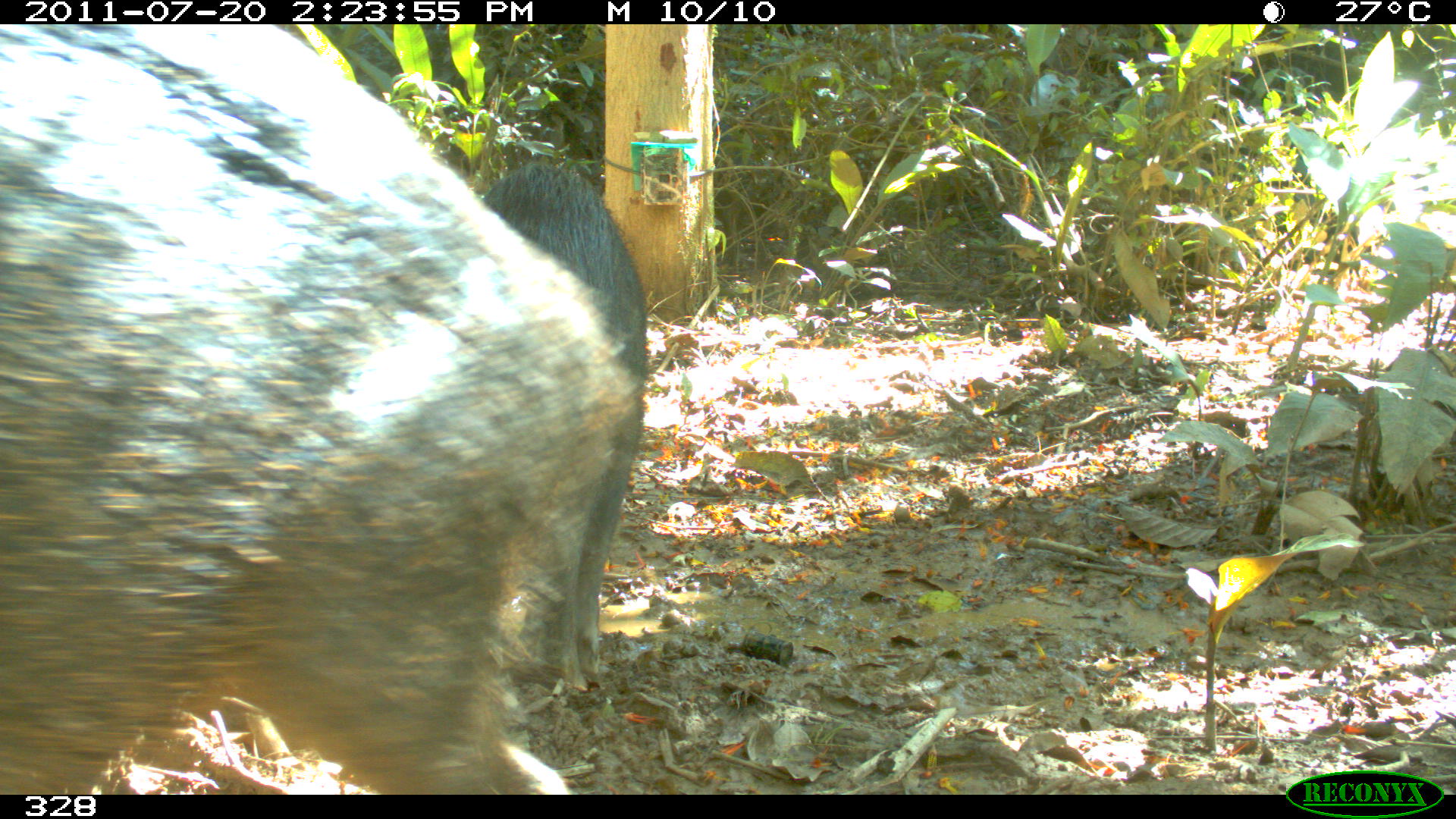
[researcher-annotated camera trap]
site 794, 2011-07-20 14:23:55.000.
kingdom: Animalia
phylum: Chordata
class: Mammalia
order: Artiodactyla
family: Tayassuidae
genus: Tayassu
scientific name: Tayassu pecari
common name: white-lipped peccary